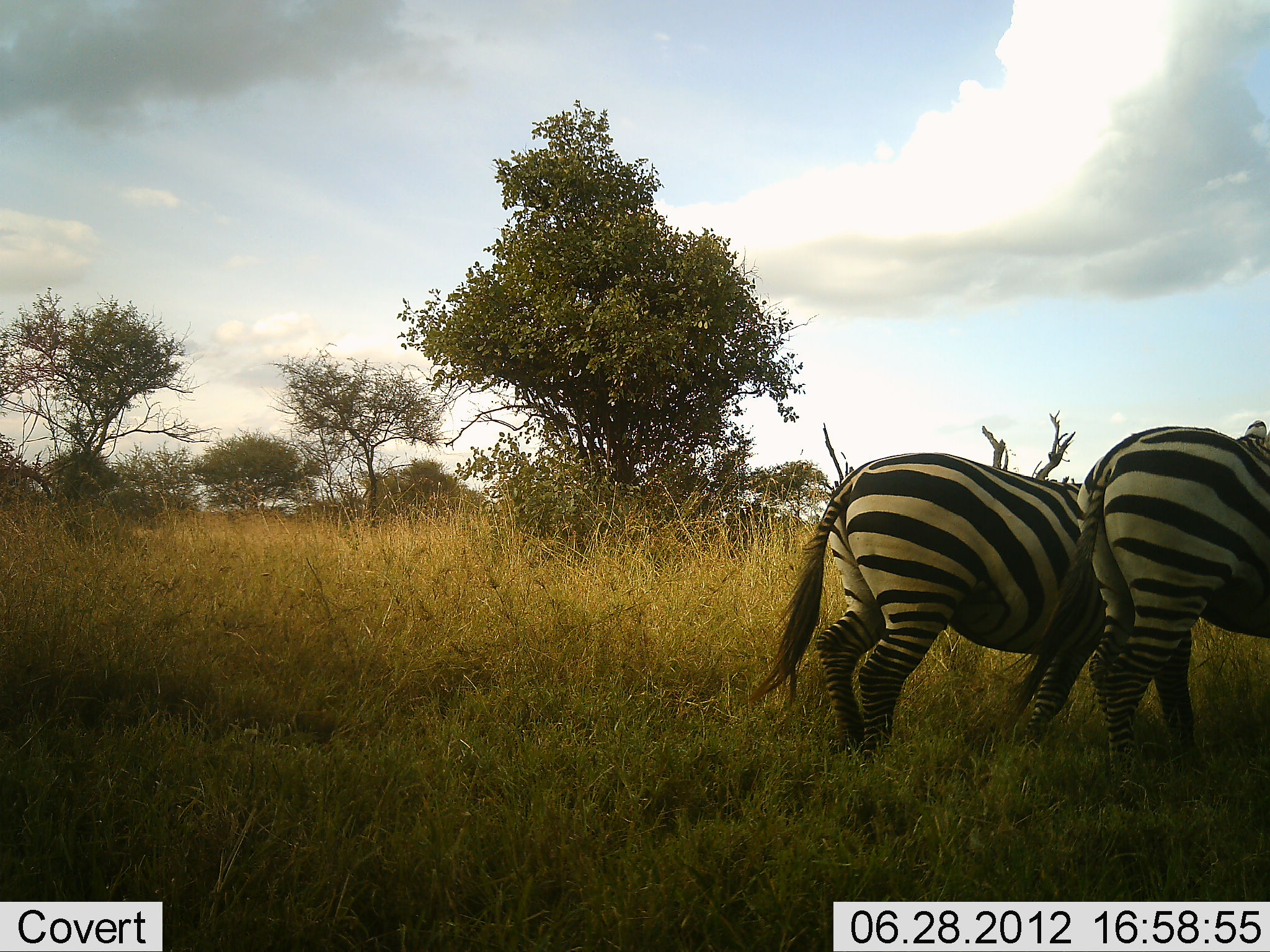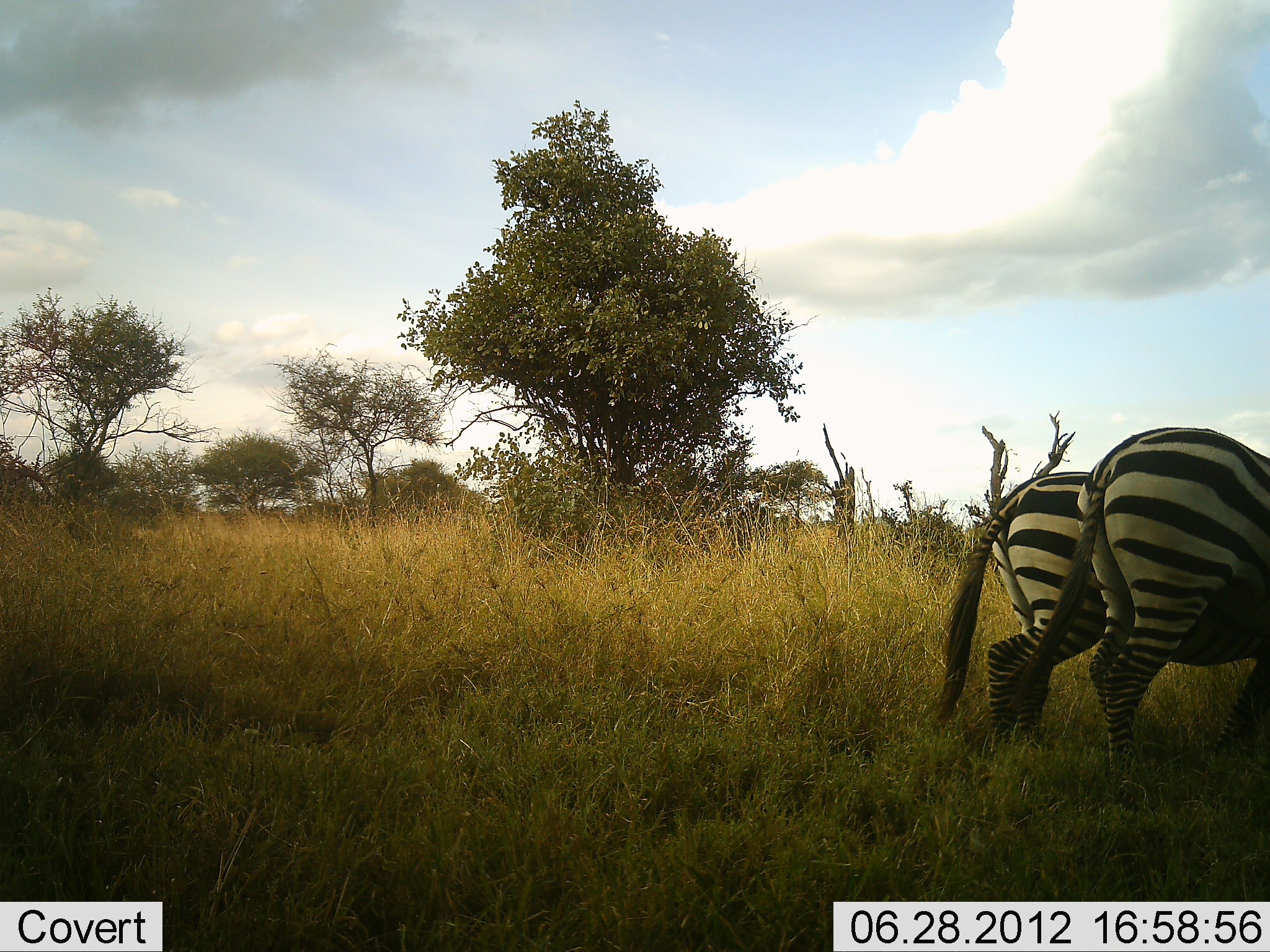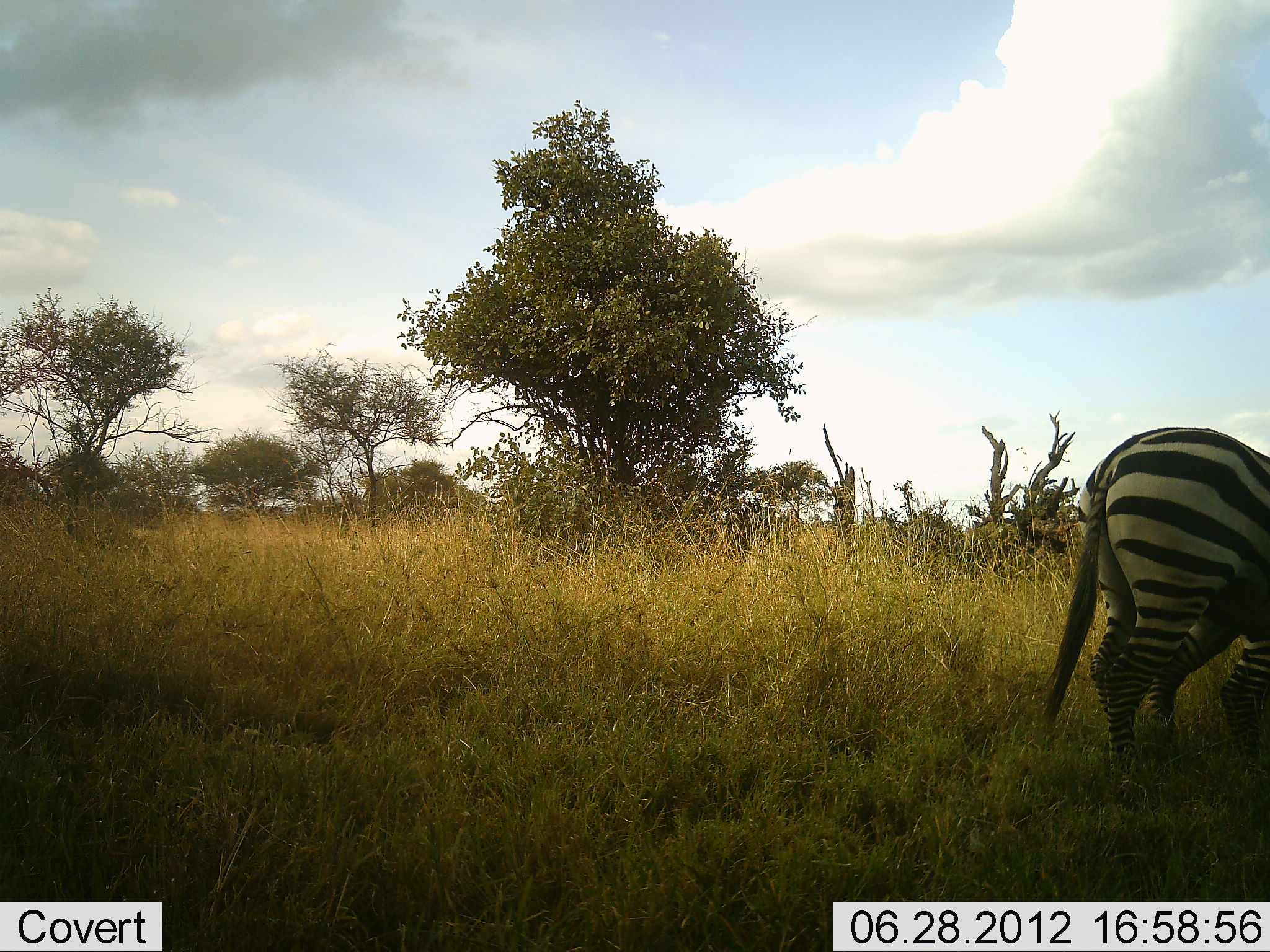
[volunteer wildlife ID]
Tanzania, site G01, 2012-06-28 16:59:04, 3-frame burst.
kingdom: Animalia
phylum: Chordata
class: Mammalia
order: Perissodactyla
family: Equidae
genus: Equus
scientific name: Equus quagga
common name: plains zebra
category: zebra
Zebra (plains zebra) (Equus quagga), count 2. Behavior (volunteer vote fractions): standing 70%, resting 0%, moving 20%, interacting 0%. Young present (vote fraction): 0%. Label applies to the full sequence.